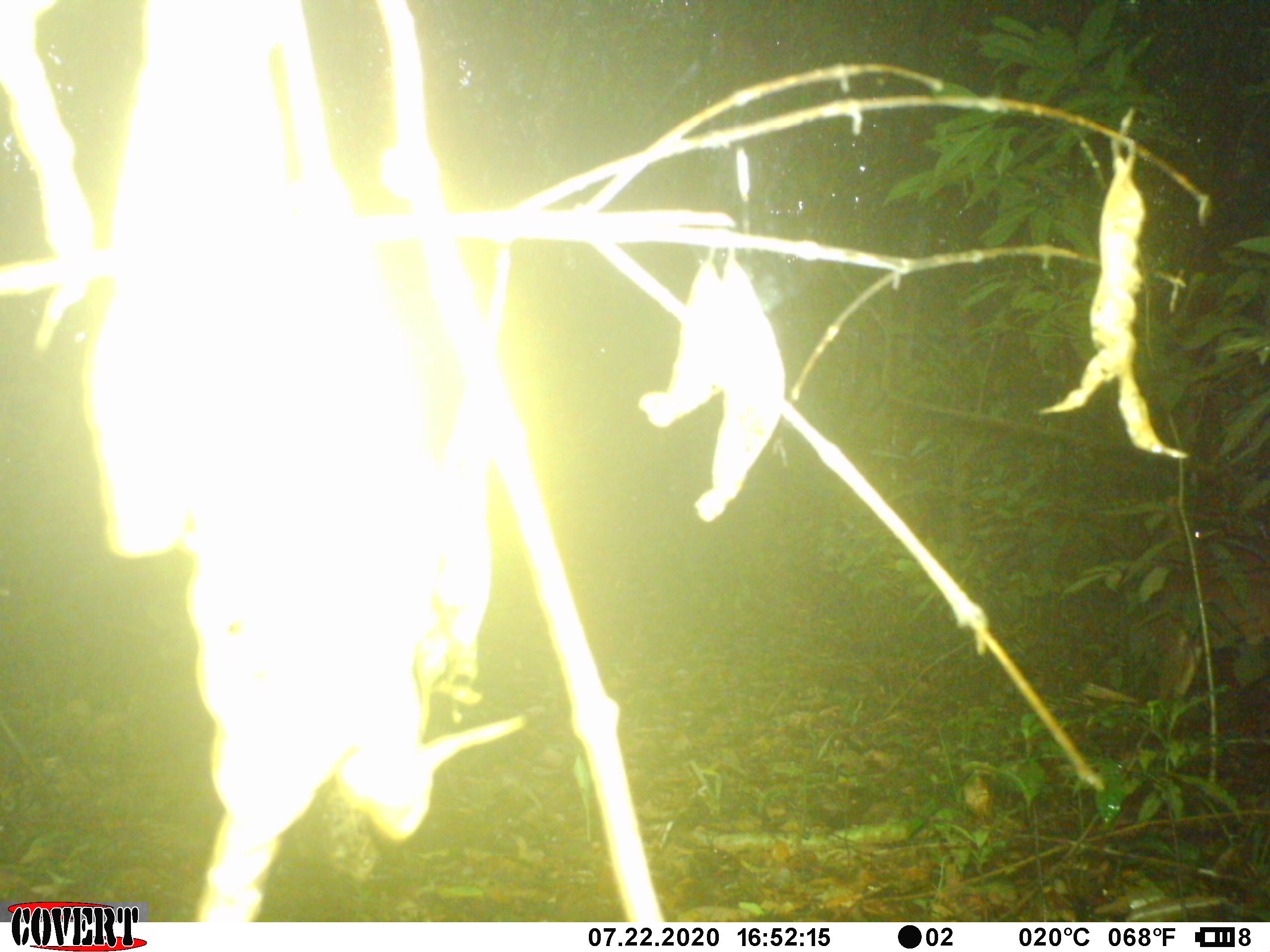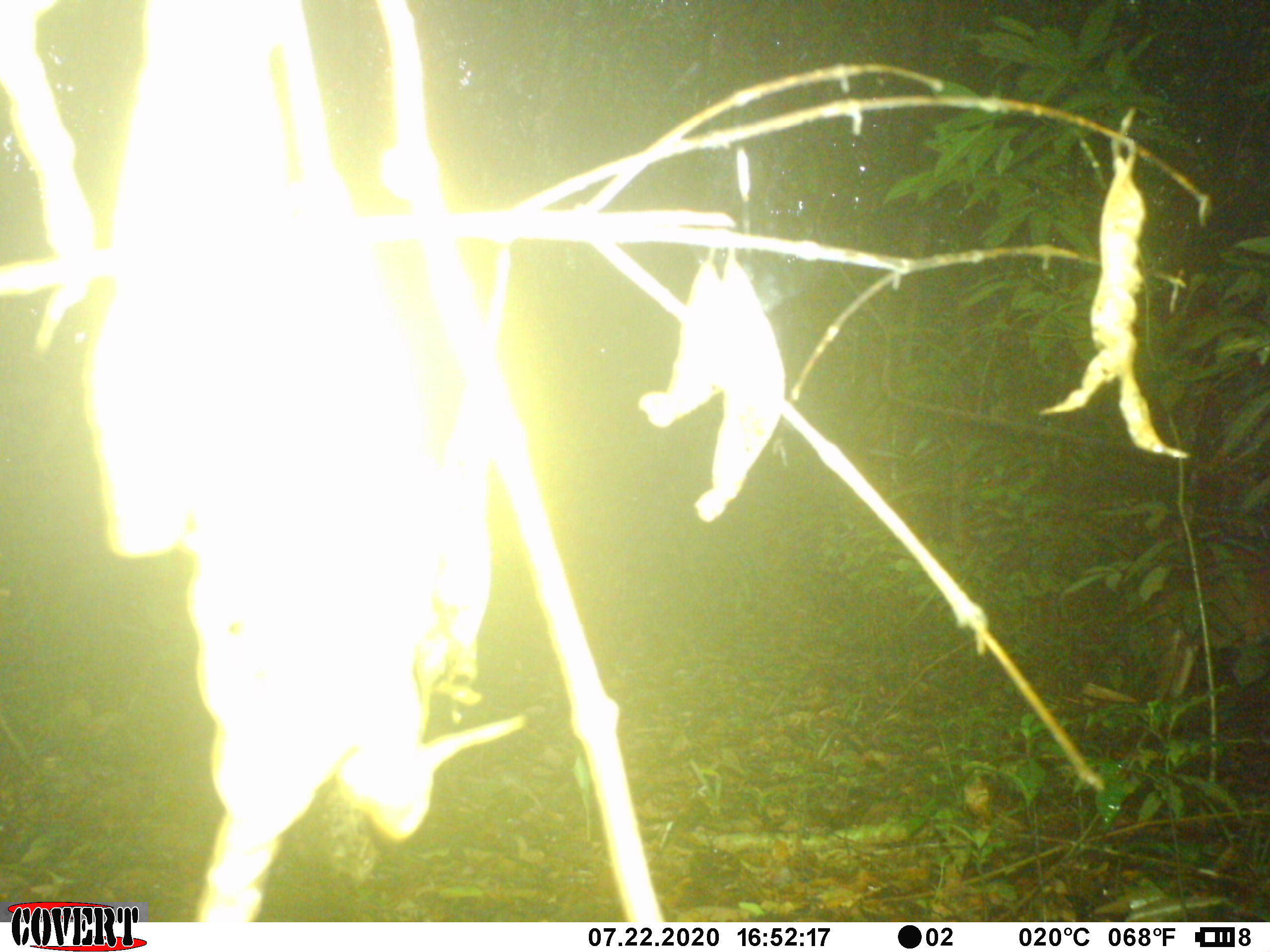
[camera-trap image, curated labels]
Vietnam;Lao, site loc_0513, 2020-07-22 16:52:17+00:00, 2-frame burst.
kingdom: Animalia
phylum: Chordata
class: Mammalia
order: Artiodactyla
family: Cervidae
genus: Muntiacus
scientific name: Muntiacus vuquangensis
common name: large-antlered muntjac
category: large antlered muntjac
Large antlered muntjac (large-antlered muntjac) (Muntiacus vuquangensis). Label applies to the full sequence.